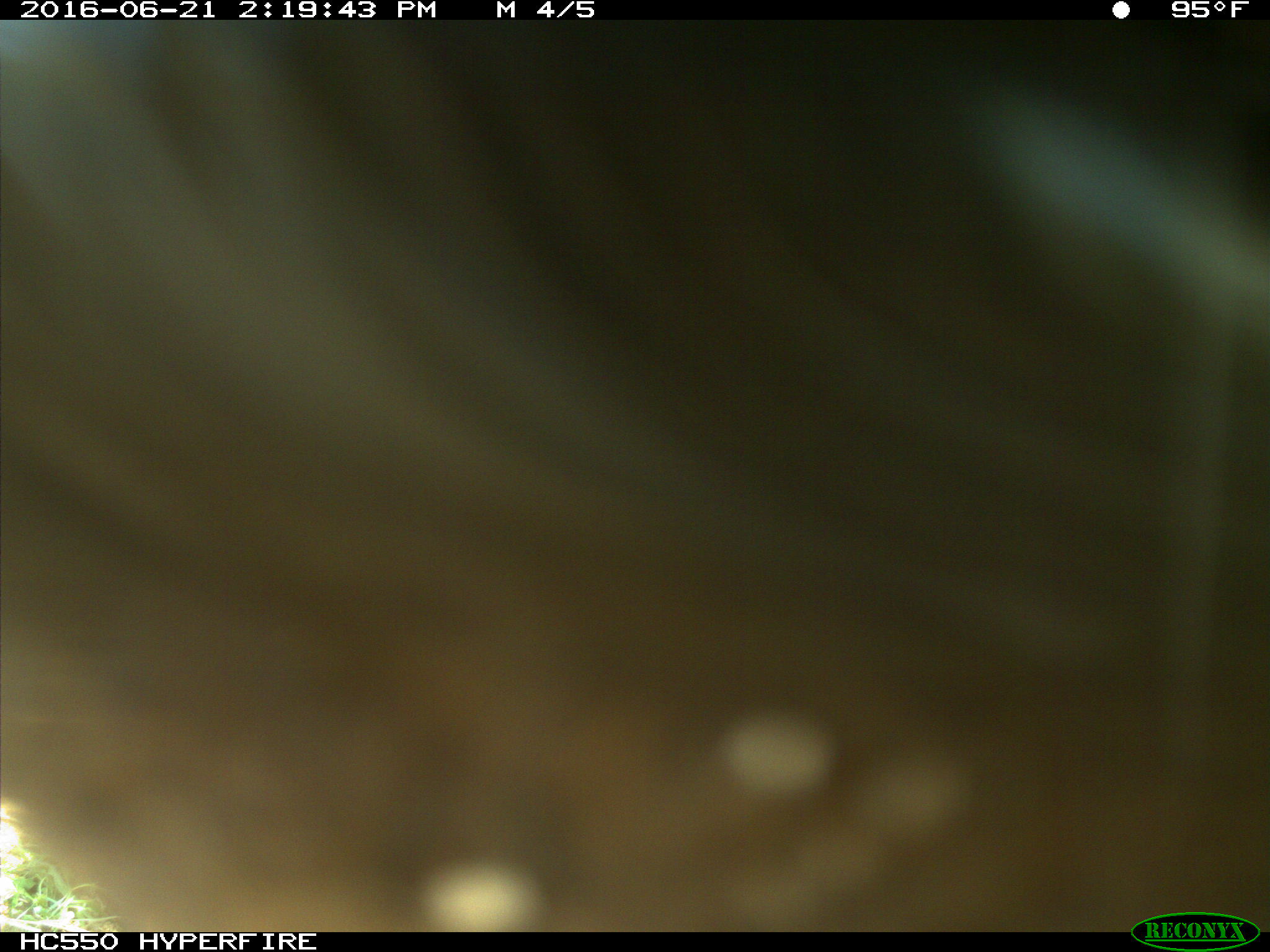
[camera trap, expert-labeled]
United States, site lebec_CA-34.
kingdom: Animalia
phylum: Chordata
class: Mammalia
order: Artiodactyla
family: Bovidae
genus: Bos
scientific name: Bos taurus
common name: domestic cow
Bos taurus (domestic cow).